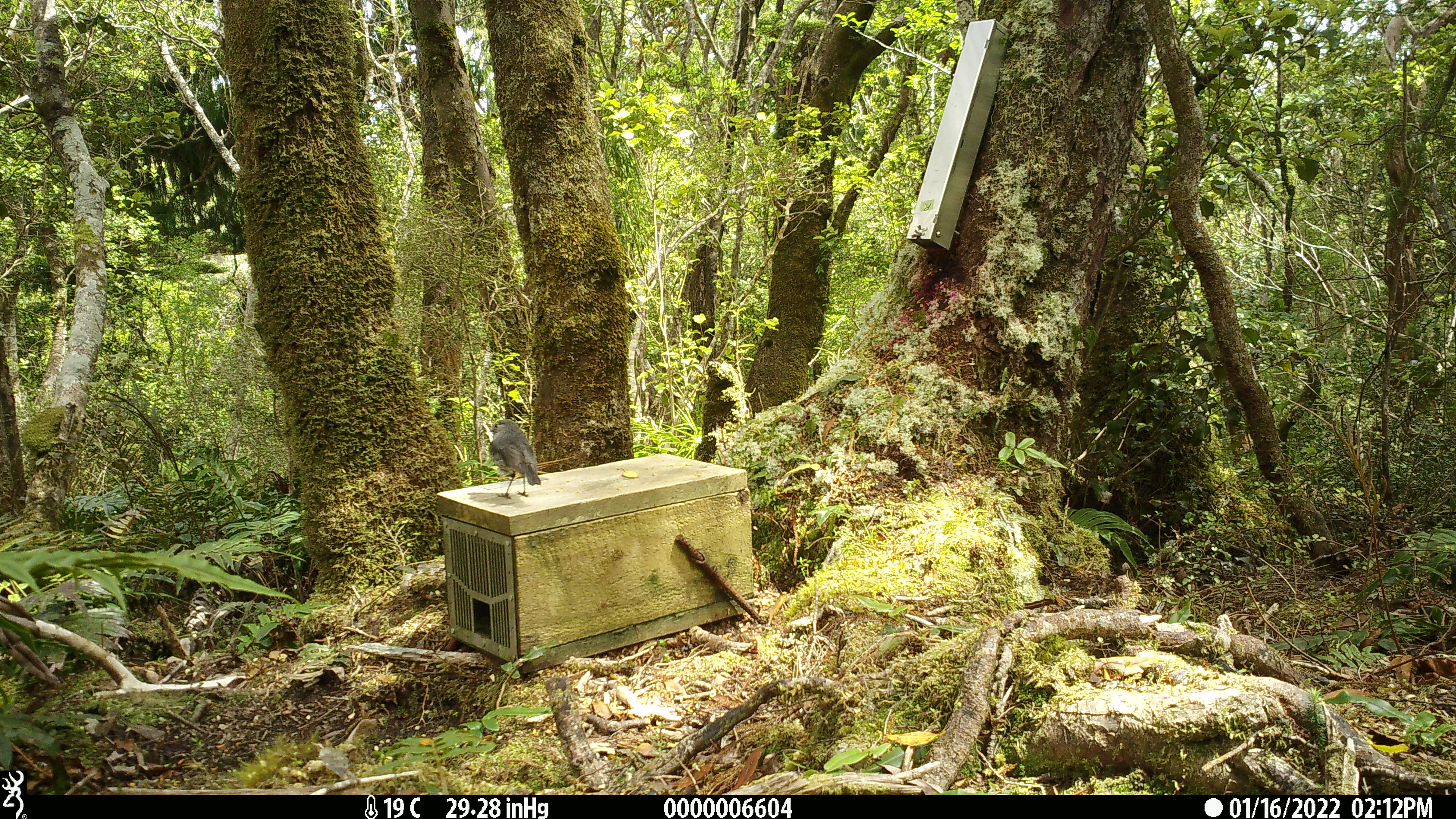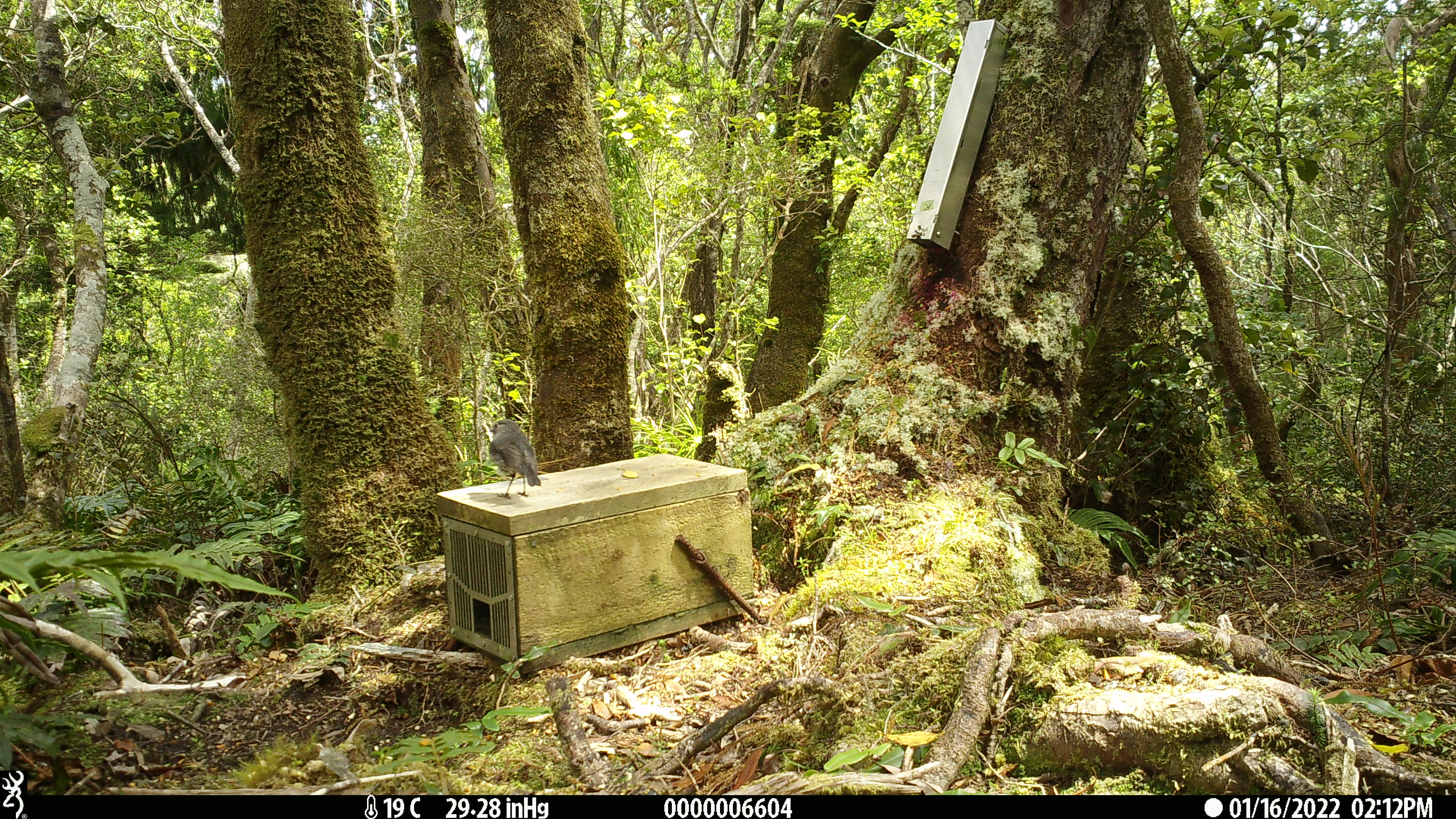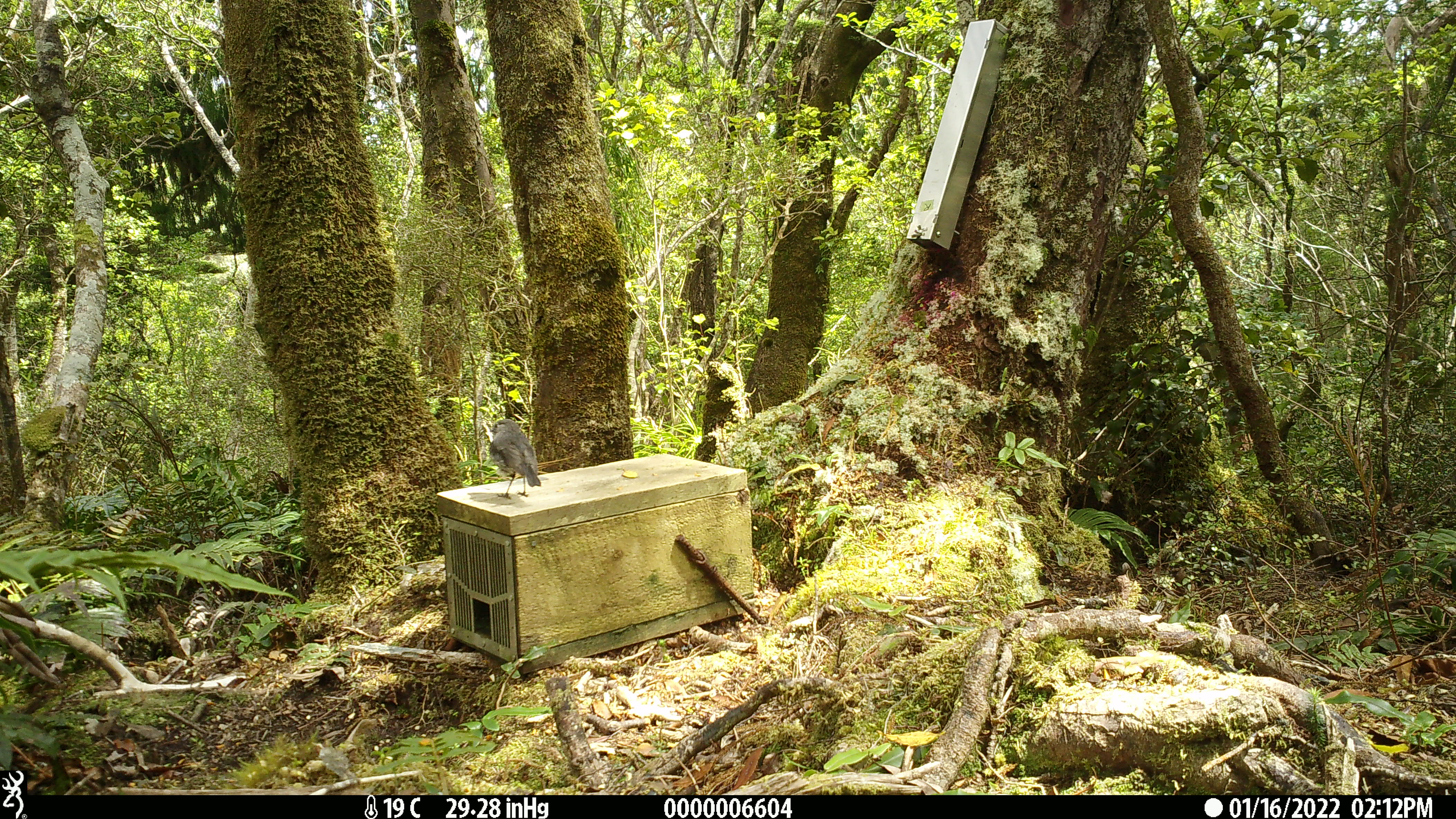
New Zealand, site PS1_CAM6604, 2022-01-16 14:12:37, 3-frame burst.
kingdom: Animalia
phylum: Chordata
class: Aves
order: Passeriformes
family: Petroicidae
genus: Petroica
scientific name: Petroica australis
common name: new zealand robin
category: robin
Robin (new zealand robin) (Petroica australis).